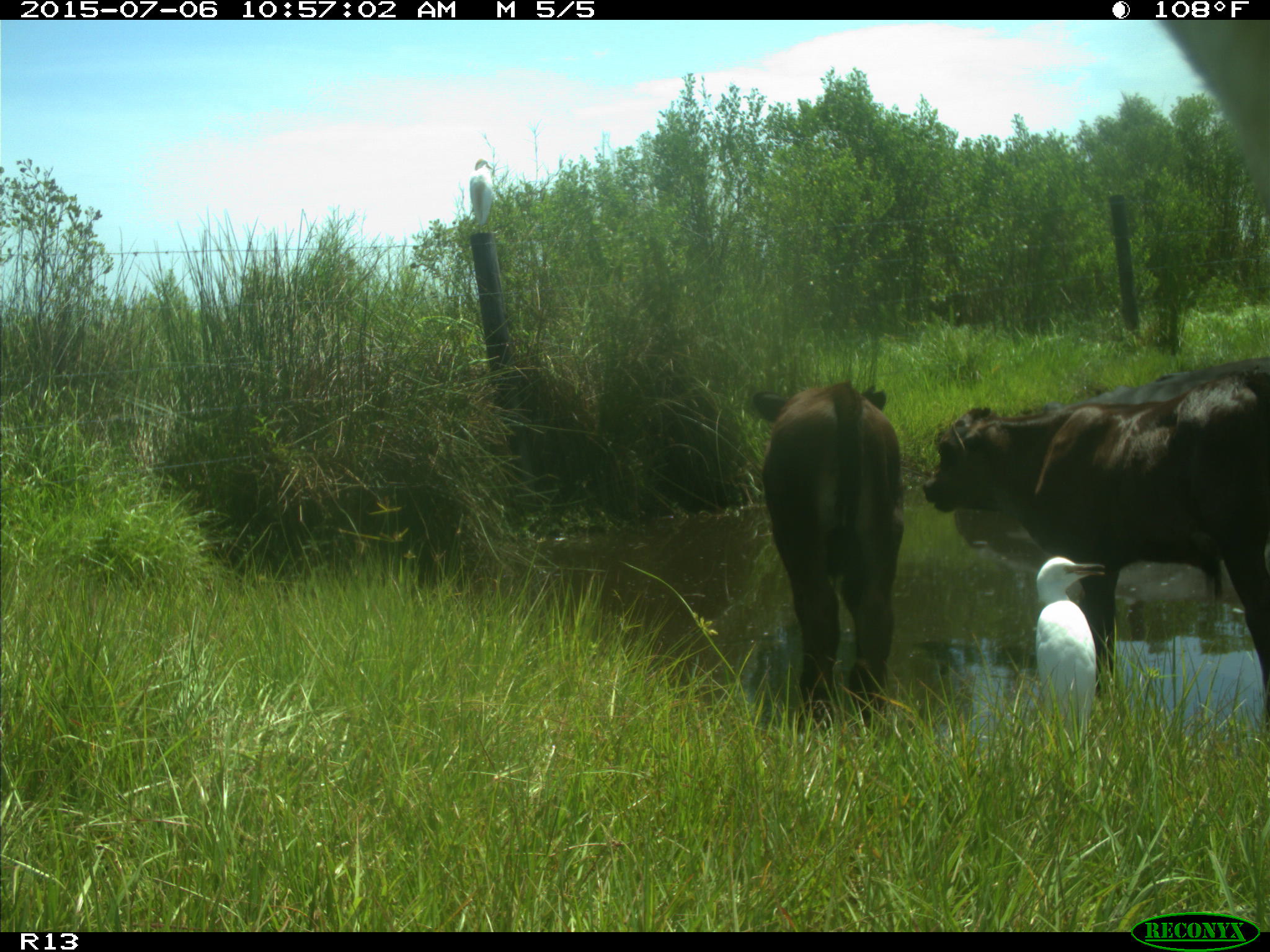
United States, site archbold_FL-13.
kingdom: Animalia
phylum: Chordata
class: Mammalia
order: Artiodactyla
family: Bovidae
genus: Bos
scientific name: Bos taurus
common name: domestic cow